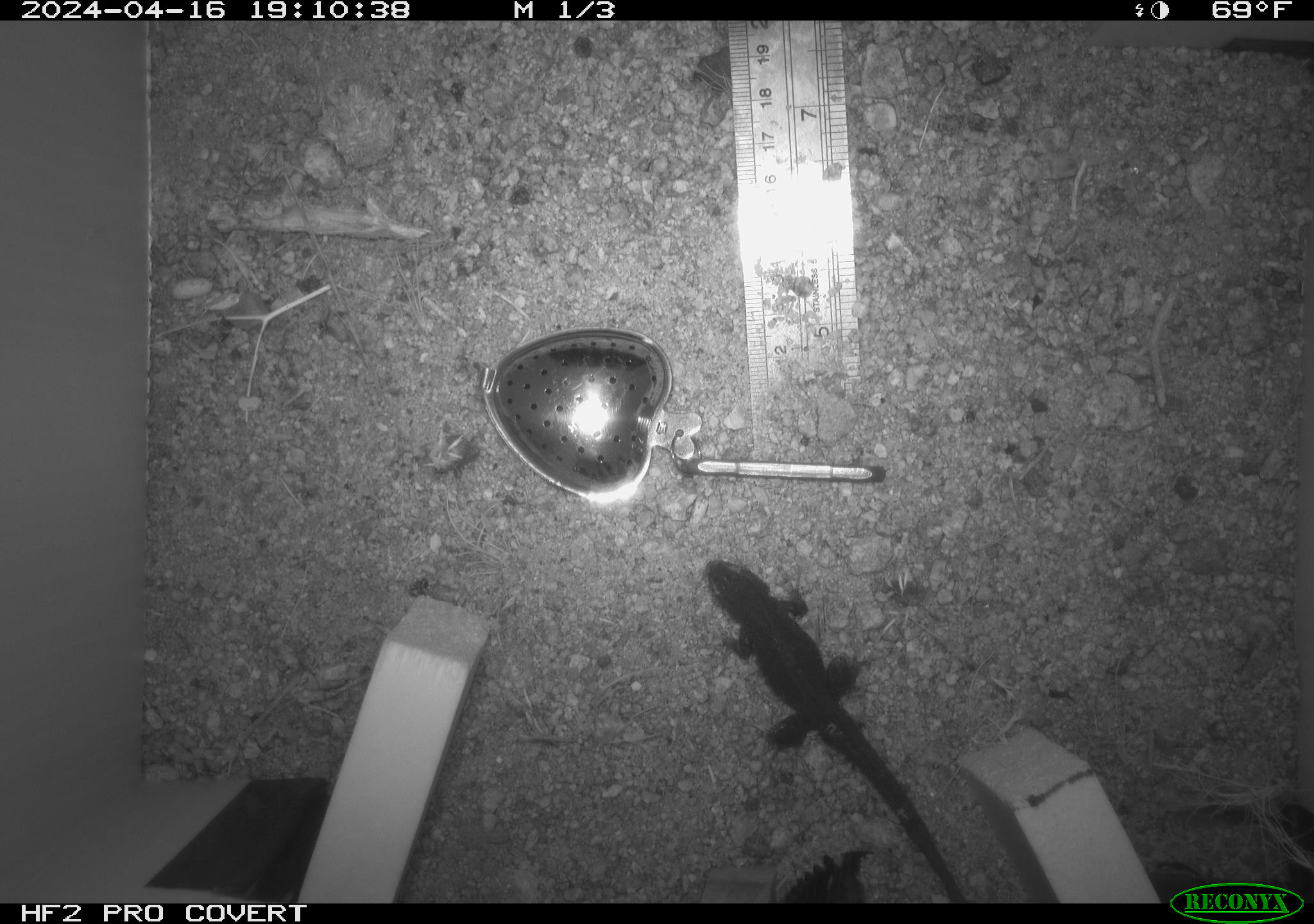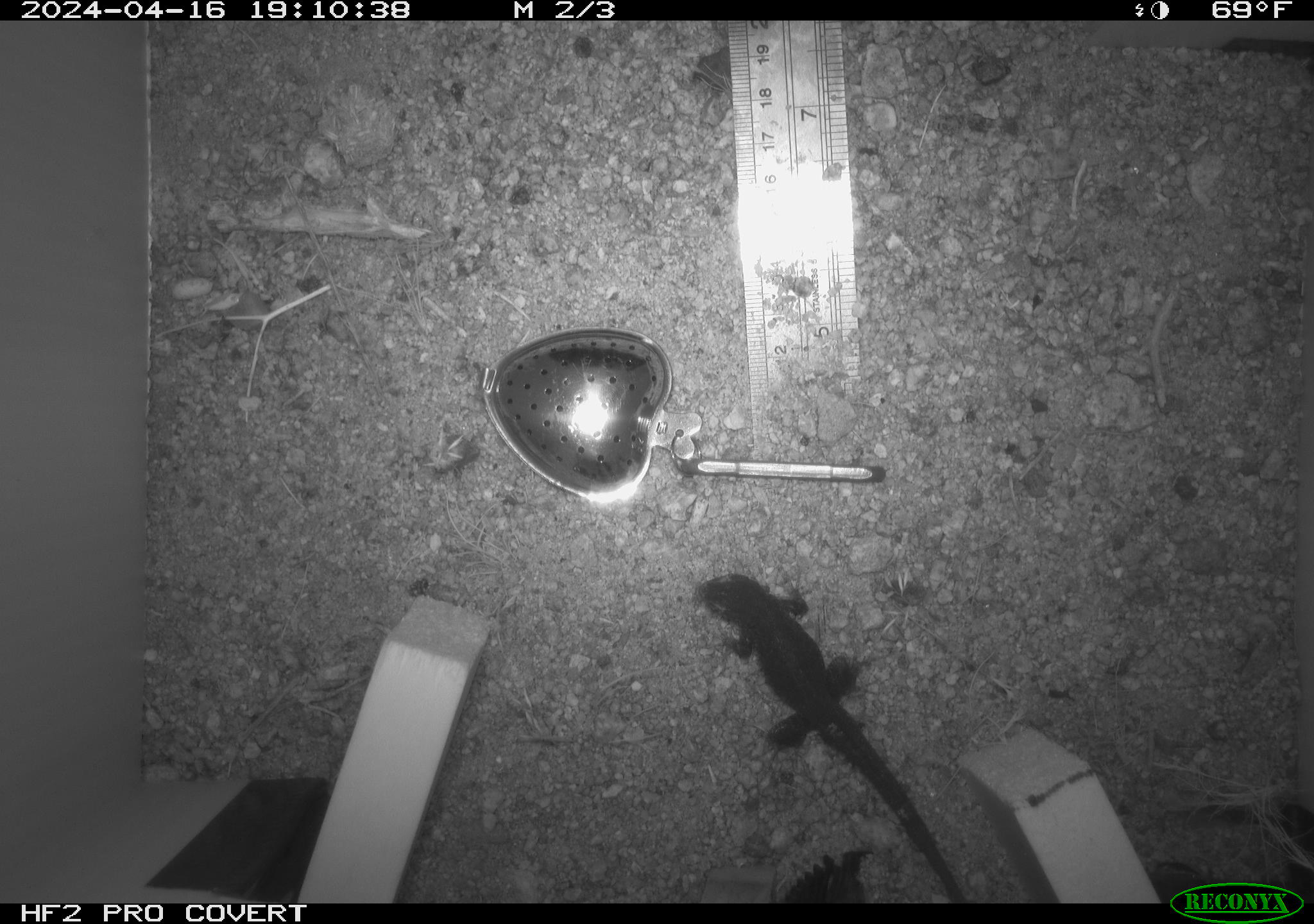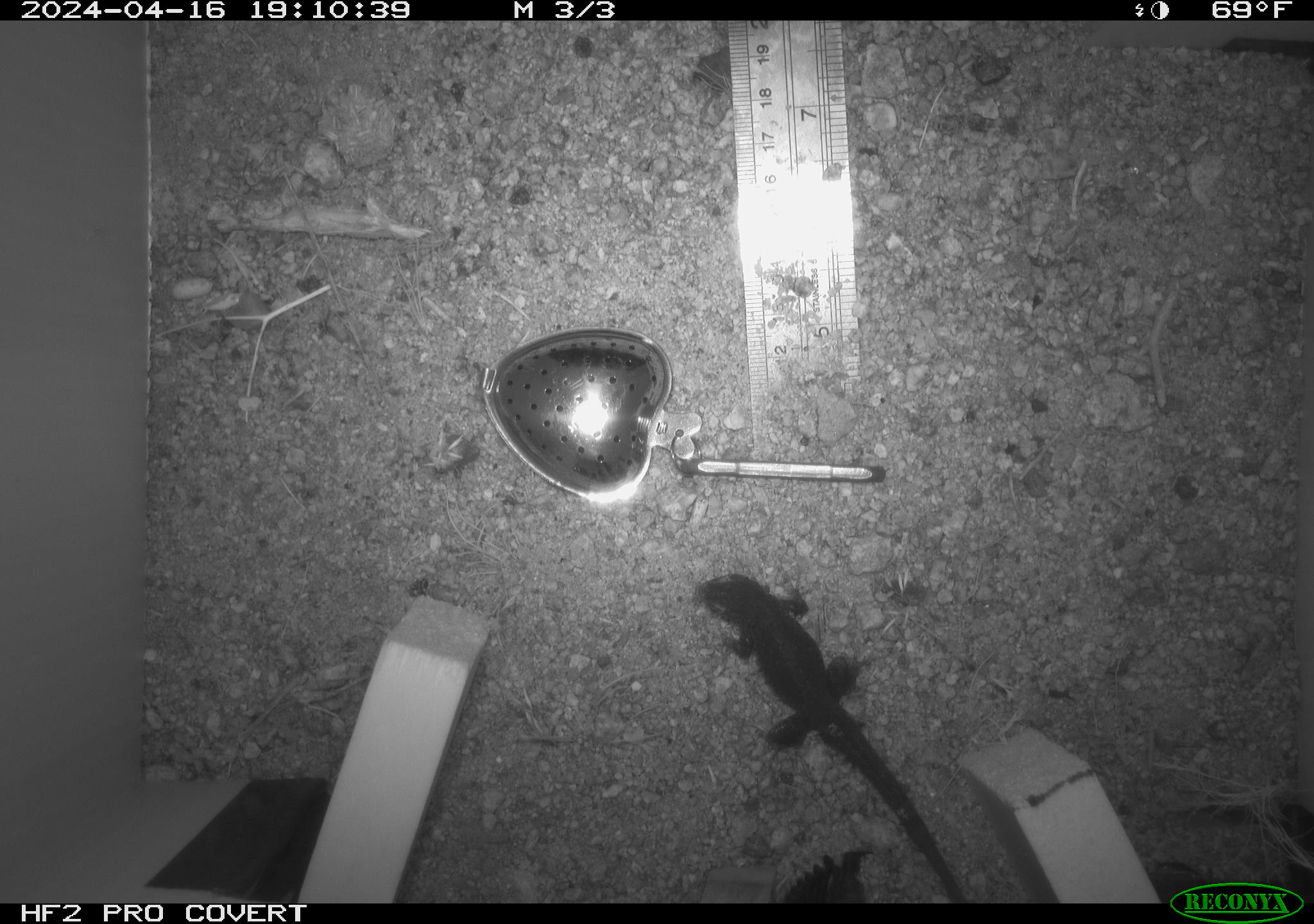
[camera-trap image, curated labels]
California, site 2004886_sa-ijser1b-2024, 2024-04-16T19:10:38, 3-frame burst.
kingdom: Animalia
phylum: Chordata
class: Reptilia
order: Squamata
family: Phrynosomatidae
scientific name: Phrynosomatidae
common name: phrynosomatid lizards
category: phrynosomatidae family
Phrynosomatidae family (phrynosomatid lizards) (Phrynosomatidae).